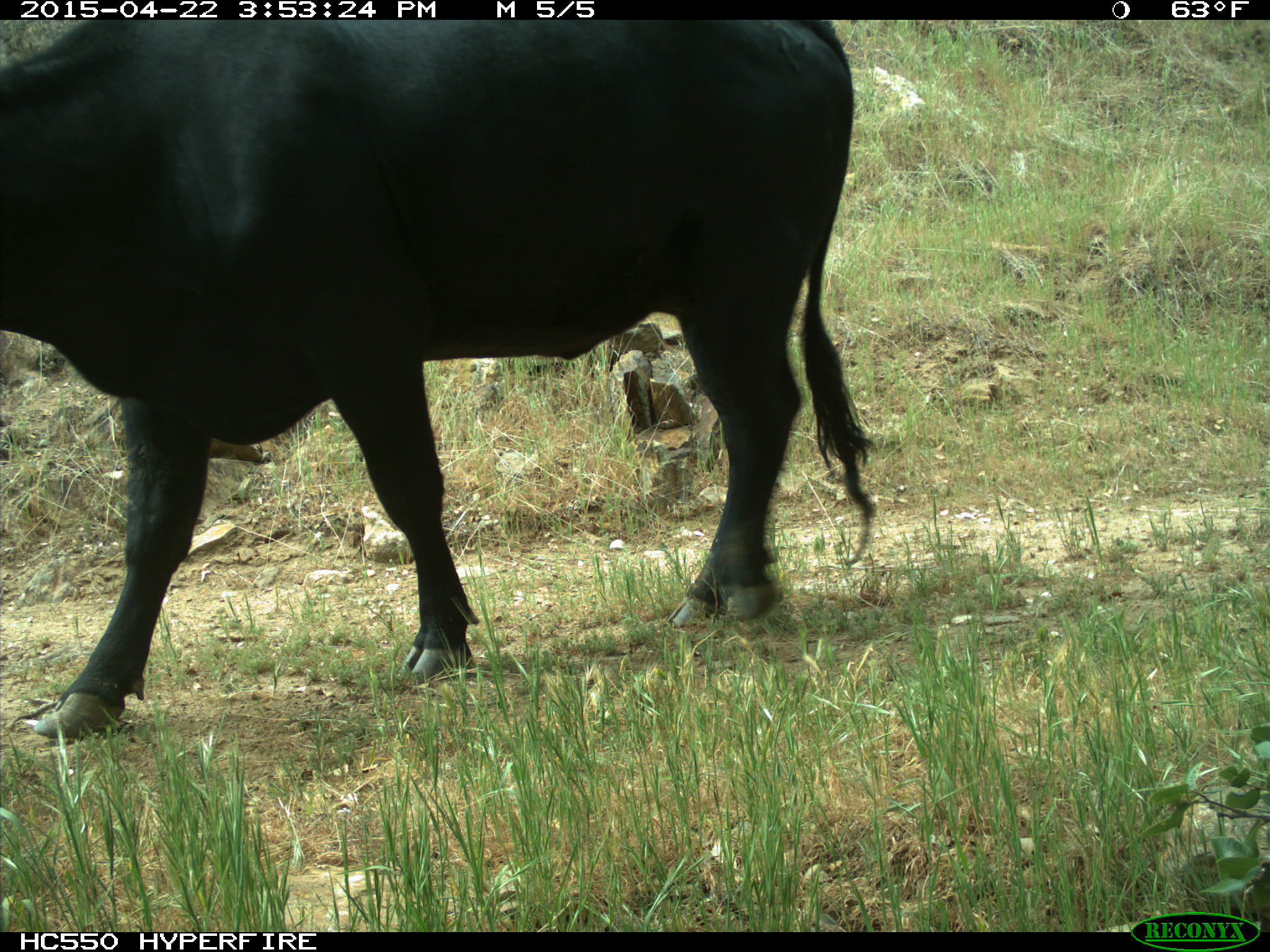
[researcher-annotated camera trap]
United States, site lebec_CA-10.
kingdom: Animalia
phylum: Chordata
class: Mammalia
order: Artiodactyla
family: Bovidae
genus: Bos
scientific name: Bos taurus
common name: domestic cow